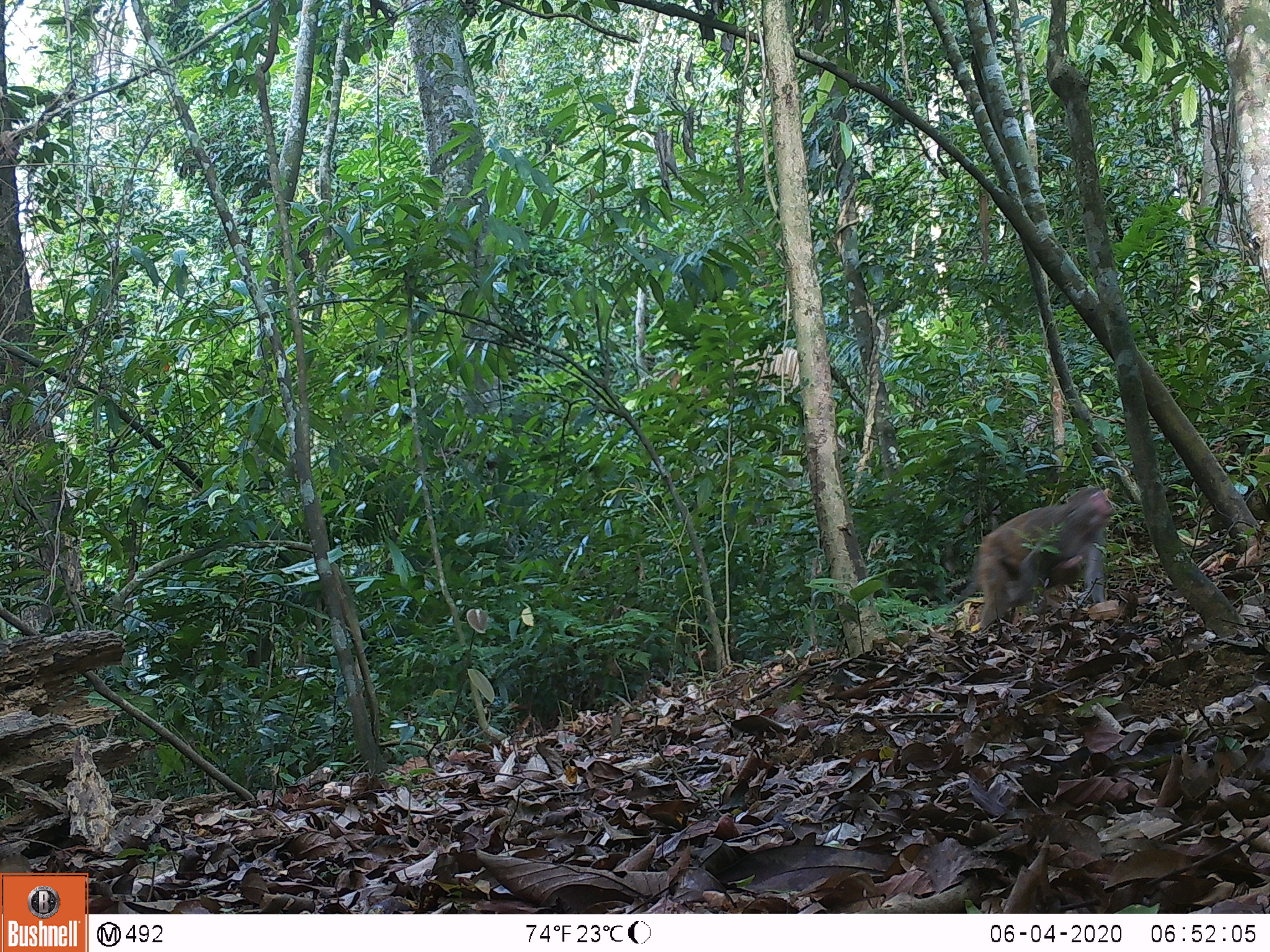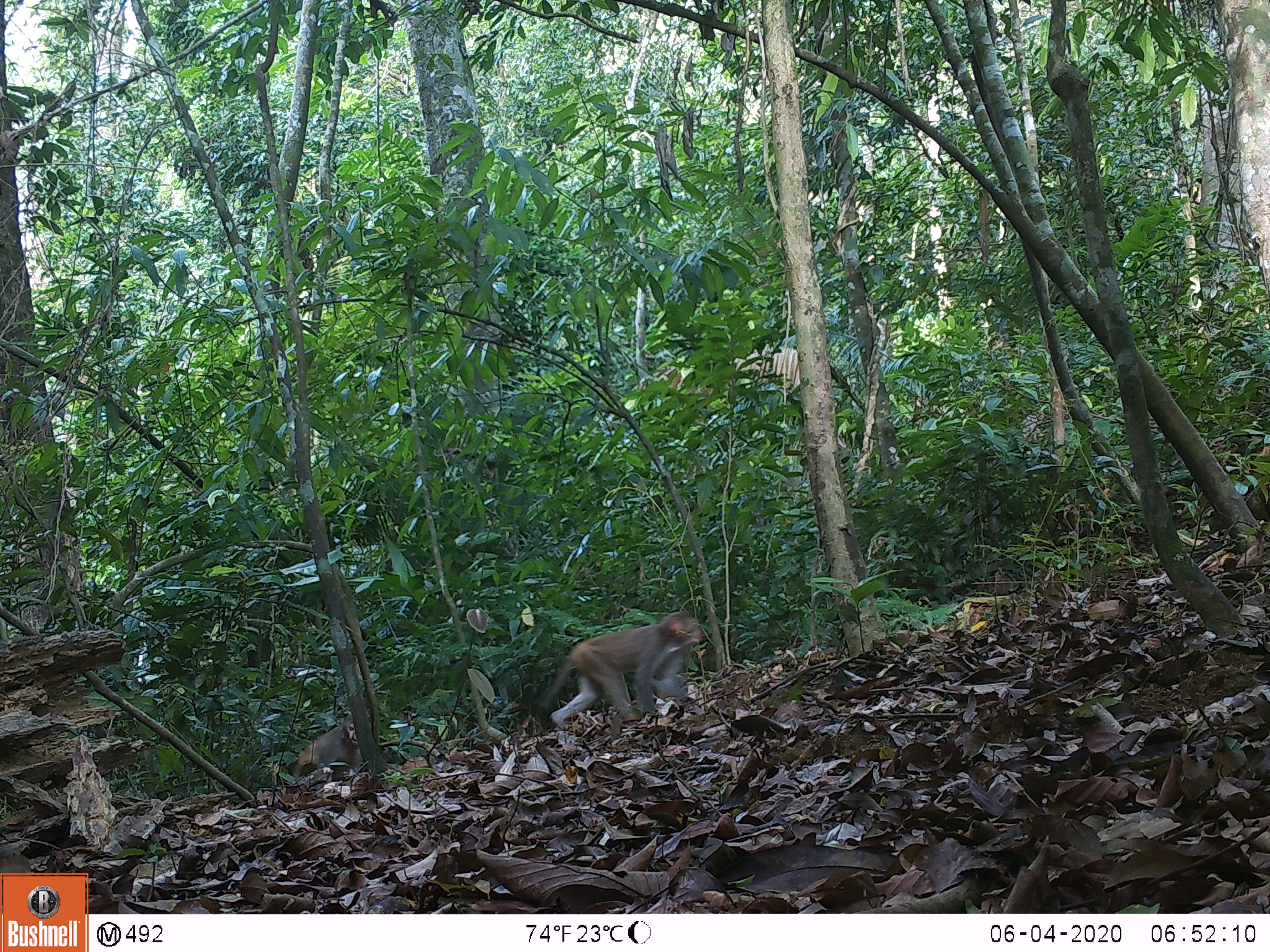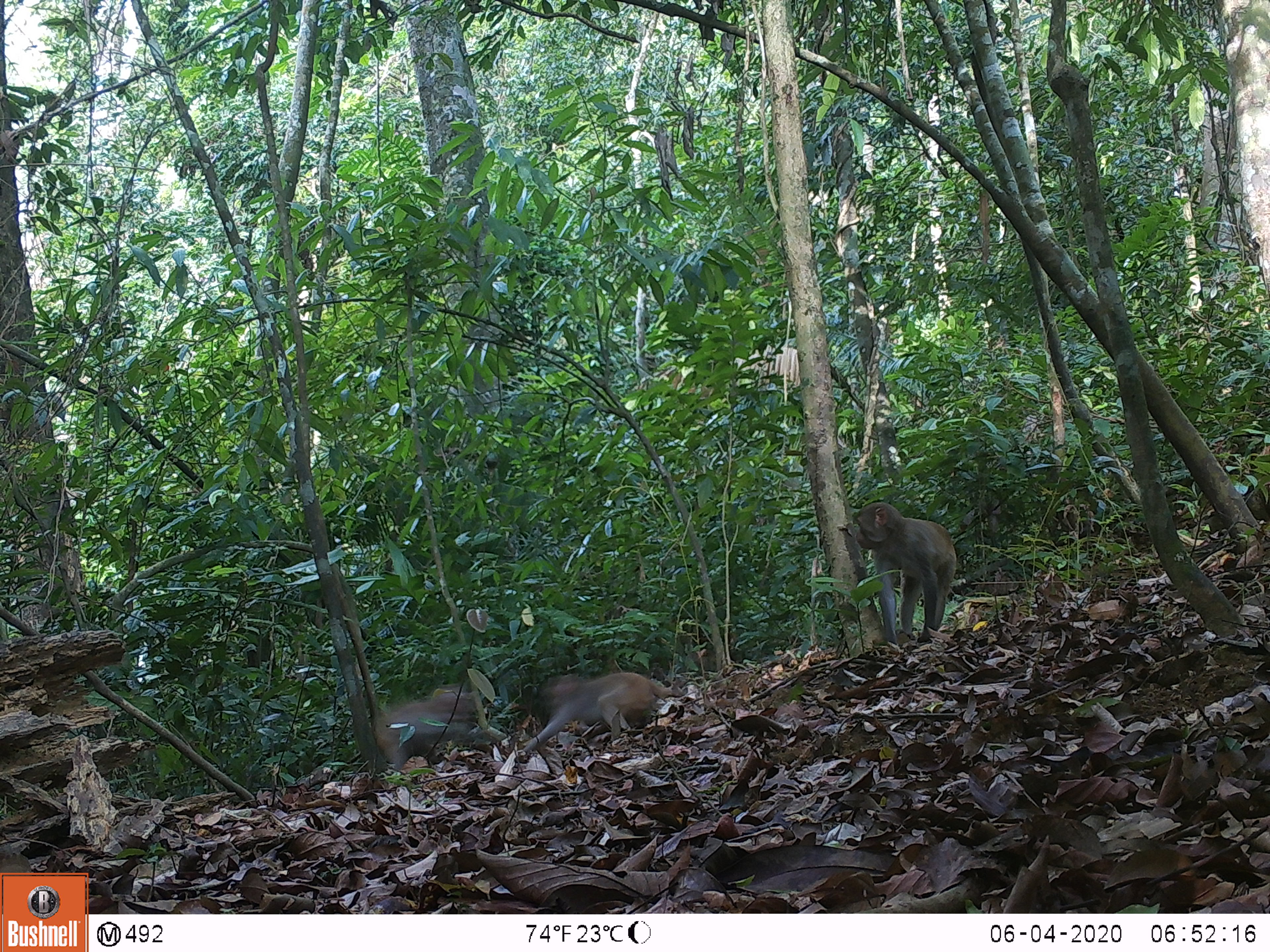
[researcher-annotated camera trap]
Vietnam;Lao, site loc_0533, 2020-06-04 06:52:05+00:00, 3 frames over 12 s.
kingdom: Animalia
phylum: Chordata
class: Mammalia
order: Primates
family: Cercopithecidae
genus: Macaca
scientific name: Macaca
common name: macaques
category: assam or rhesus macaque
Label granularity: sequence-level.